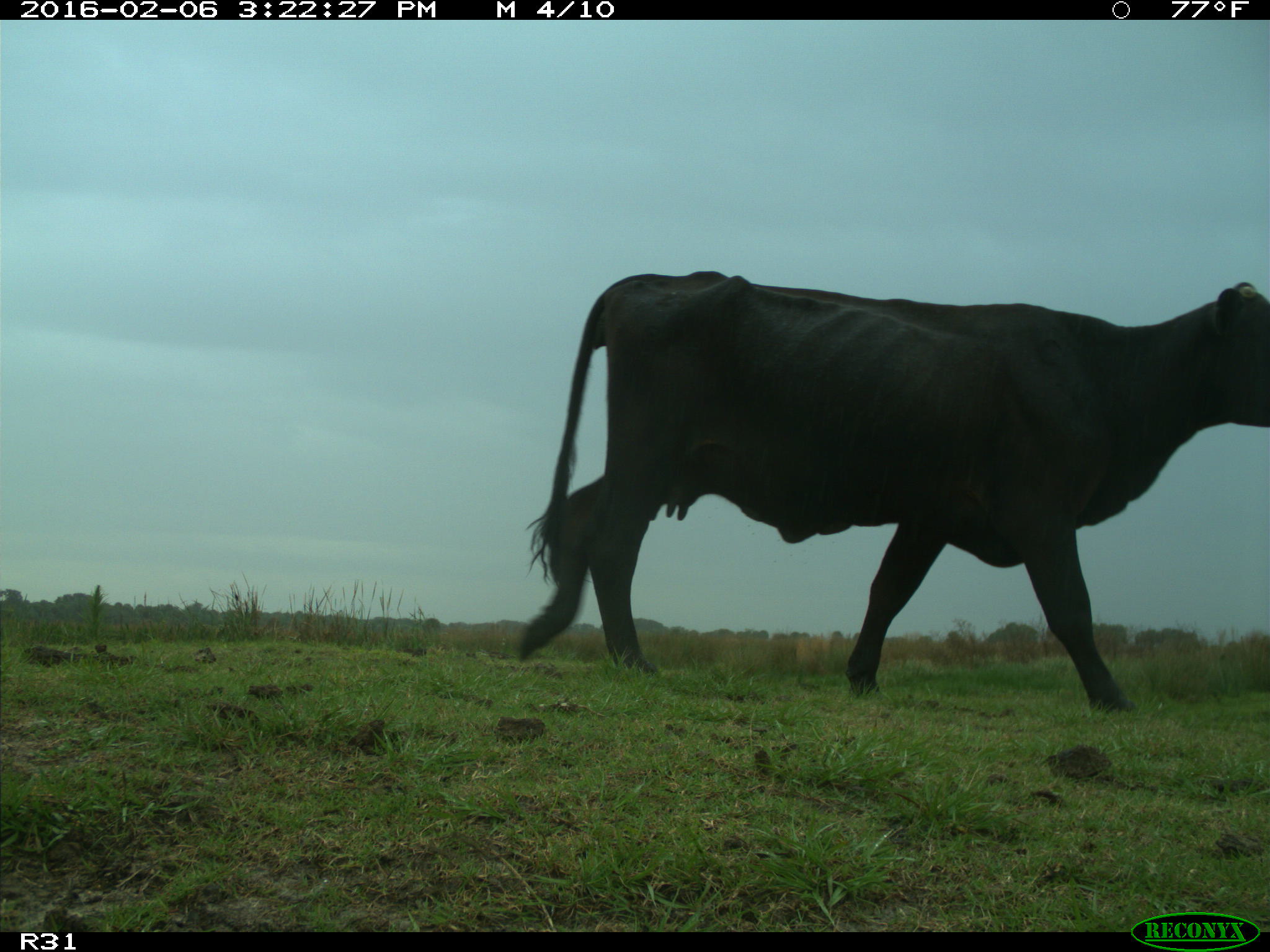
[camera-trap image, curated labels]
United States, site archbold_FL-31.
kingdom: Animalia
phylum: Chordata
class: Mammalia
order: Artiodactyla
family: Bovidae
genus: Bos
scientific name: Bos taurus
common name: domestic cow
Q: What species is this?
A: Bos taurus (domestic cow).